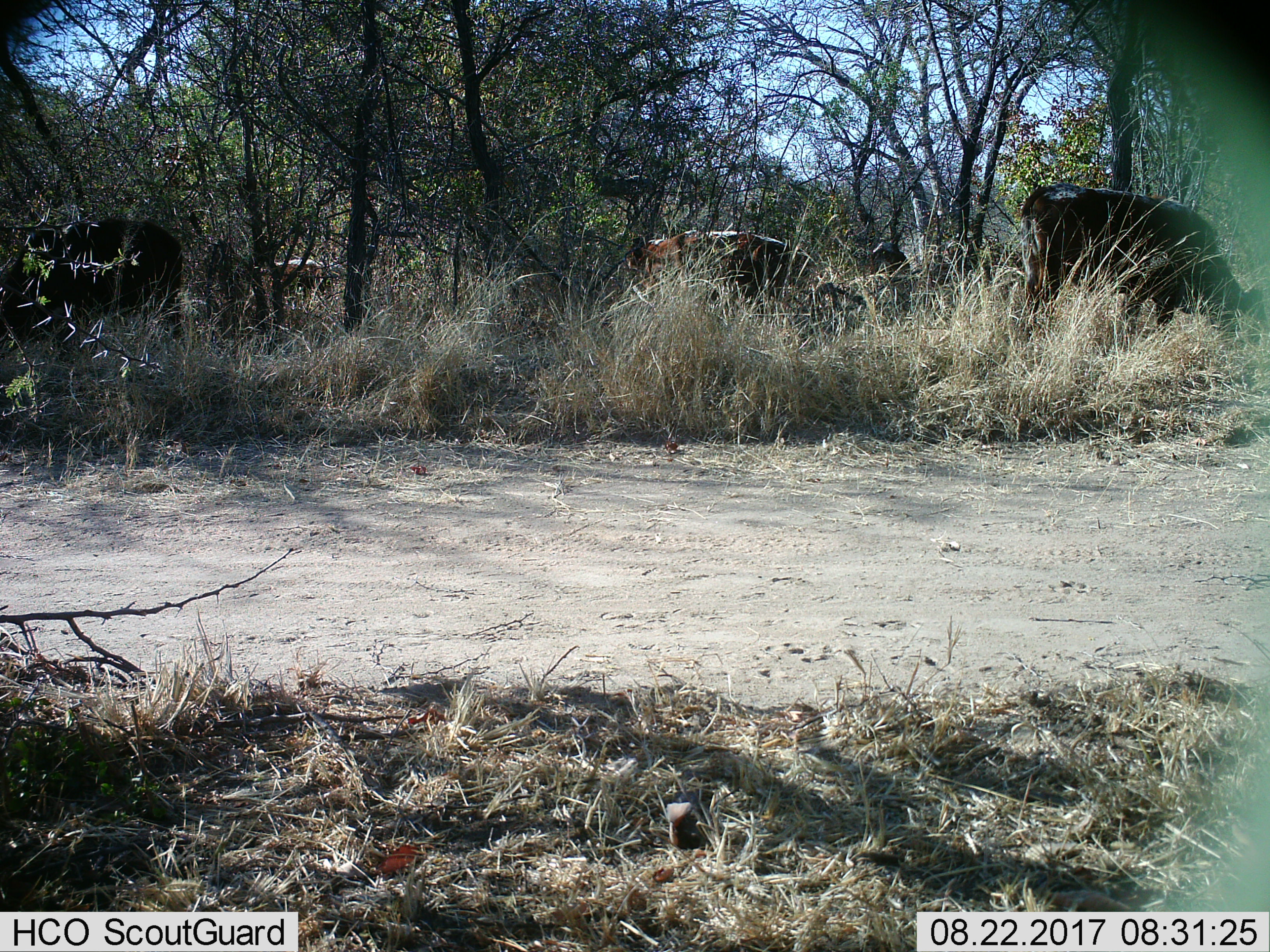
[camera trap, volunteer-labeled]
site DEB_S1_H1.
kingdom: Animalia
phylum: Chordata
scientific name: Vertebrata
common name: domestic animal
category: domesticanimal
Domesticanimal (domestic animal) (Vertebrata), count 4. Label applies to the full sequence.